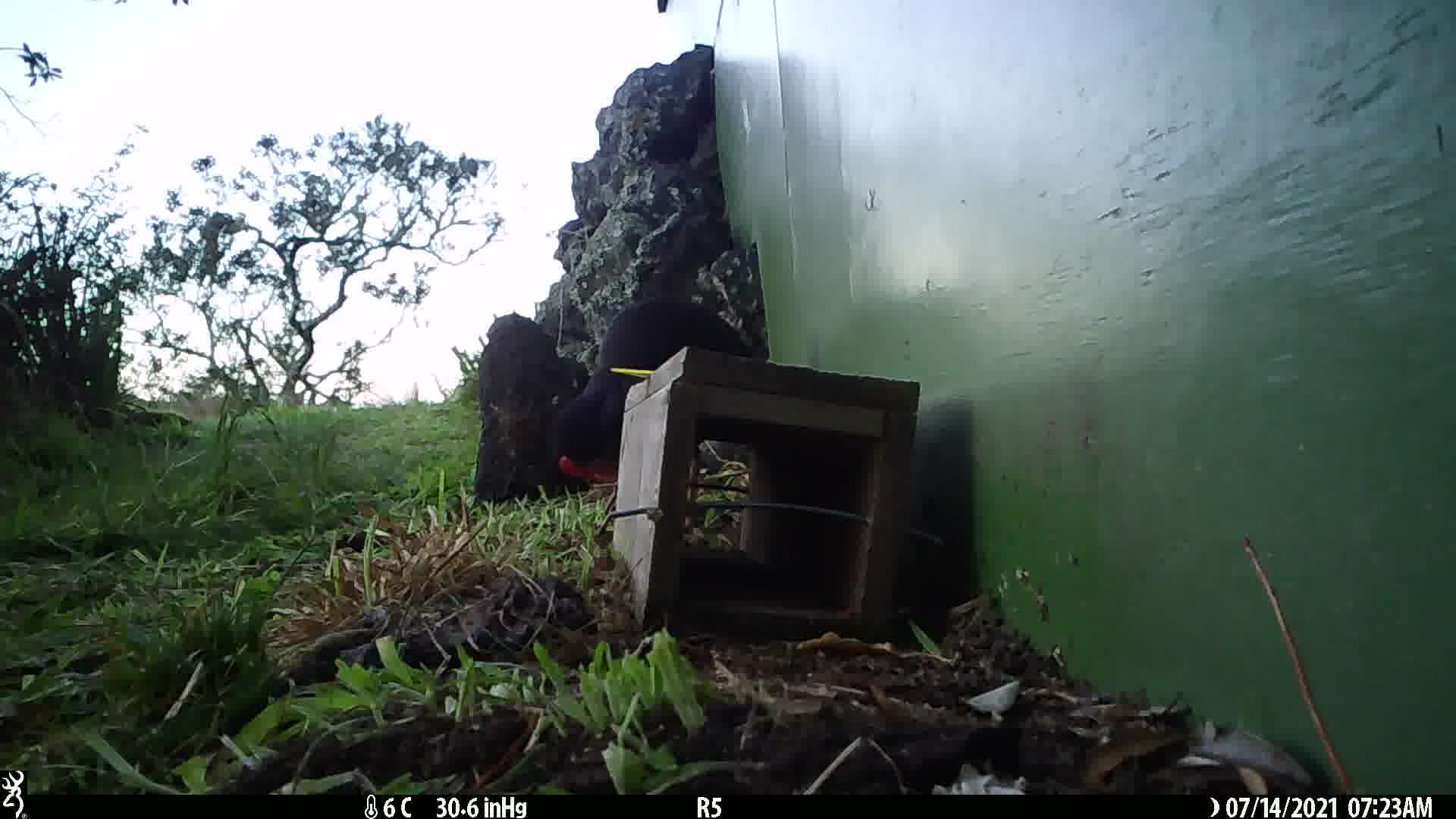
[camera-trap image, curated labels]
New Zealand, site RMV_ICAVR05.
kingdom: Animalia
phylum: Chordata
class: Aves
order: Gruiformes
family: Rallidae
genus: Porphyrio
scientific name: Porphyrio melanotus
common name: australasian swamphen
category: pukeko